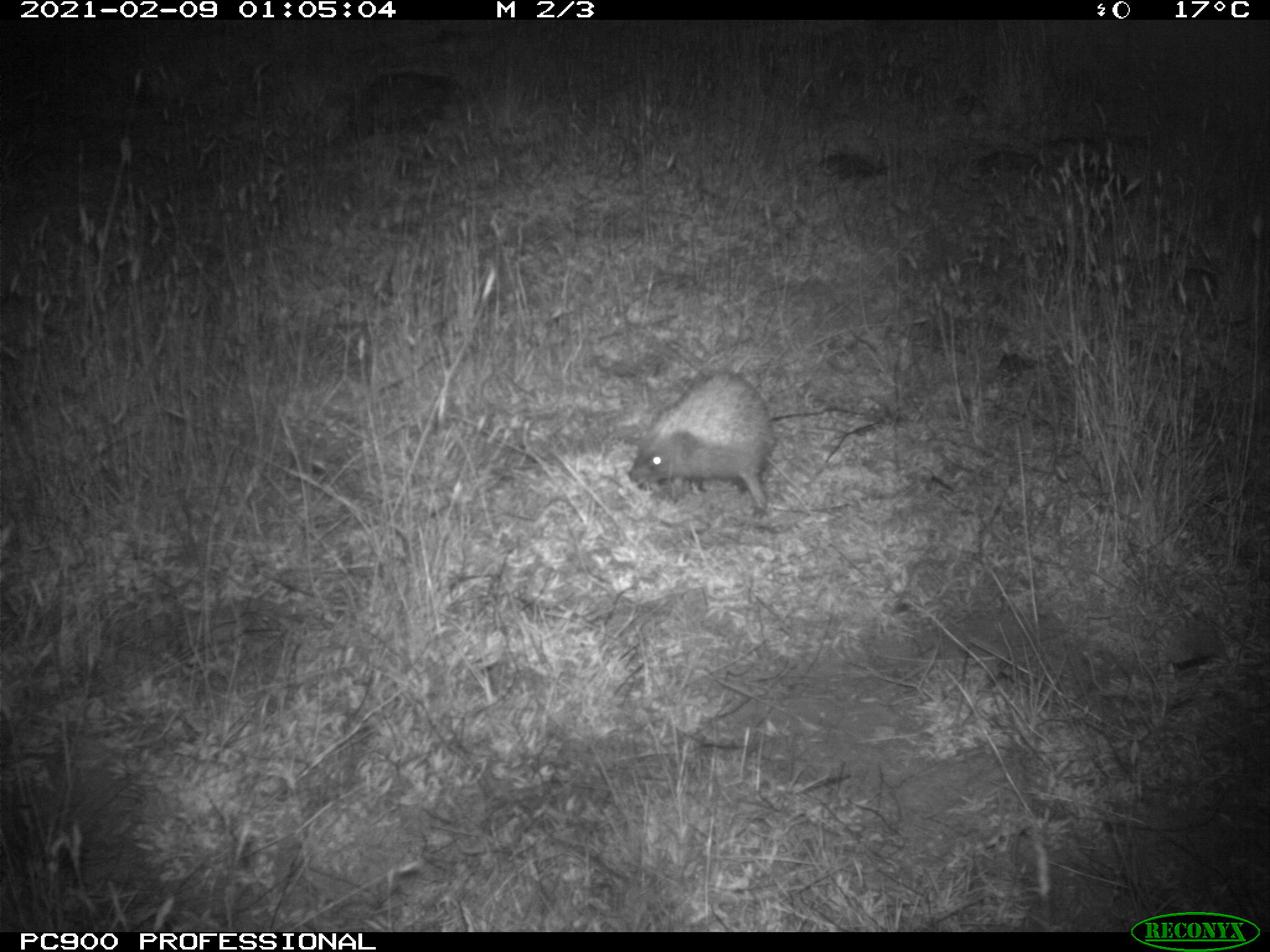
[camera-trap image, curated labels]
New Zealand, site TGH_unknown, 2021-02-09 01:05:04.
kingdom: Animalia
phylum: Chordata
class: Mammalia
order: Eulipotyphla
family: Erinaceidae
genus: Erinaceus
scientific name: Erinaceus europaeus europaeus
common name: european hedgehog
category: hedgehog